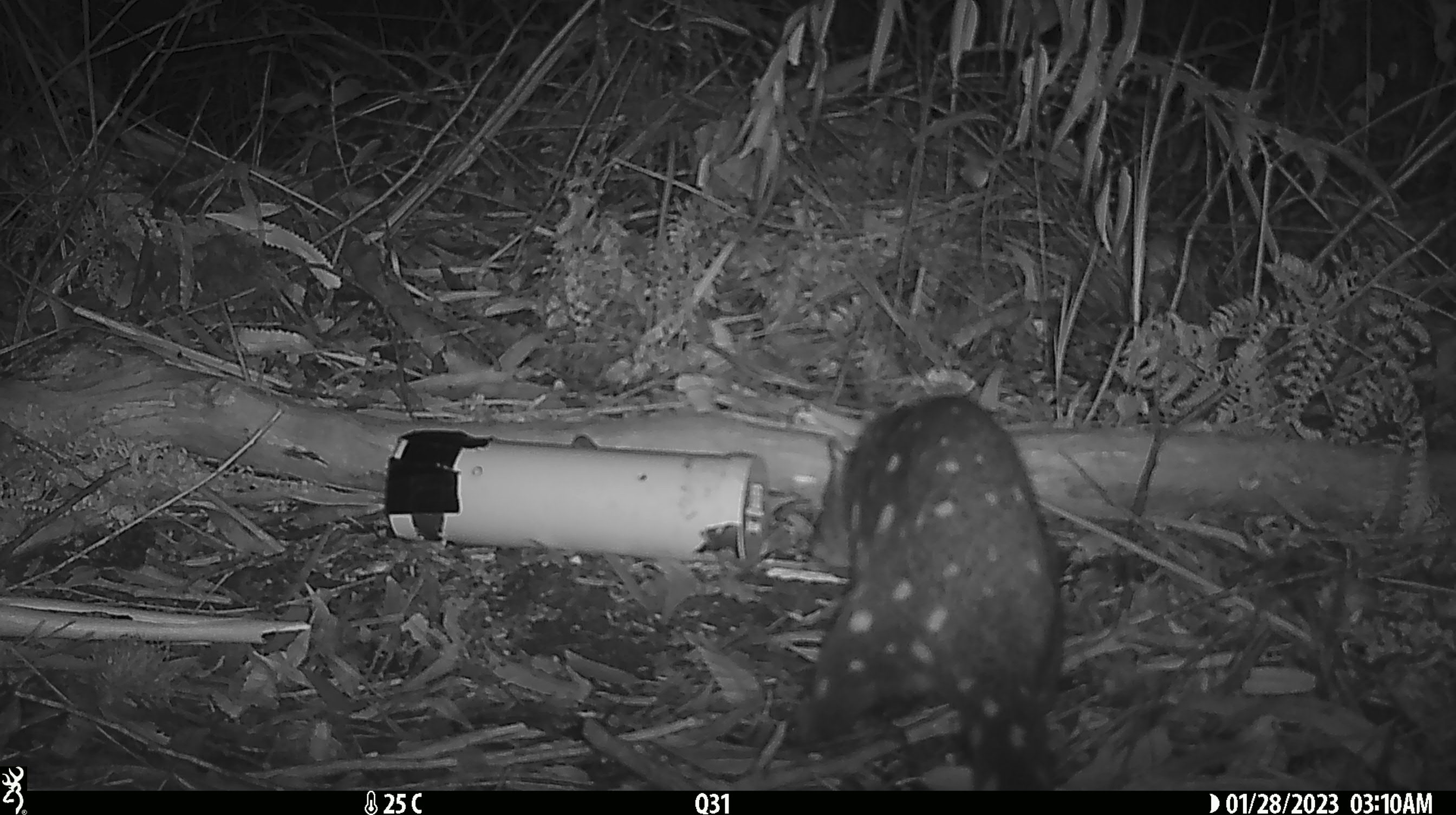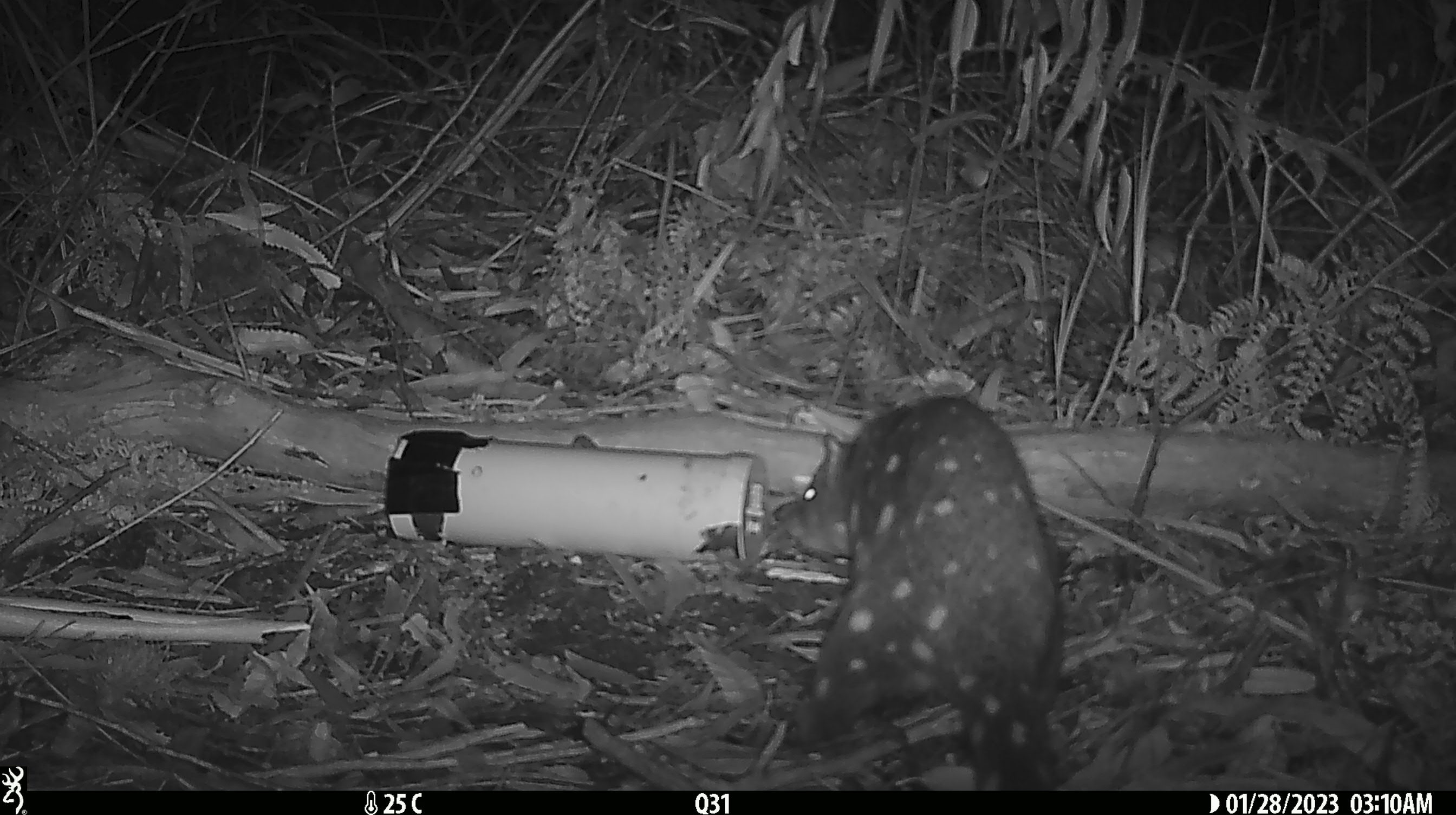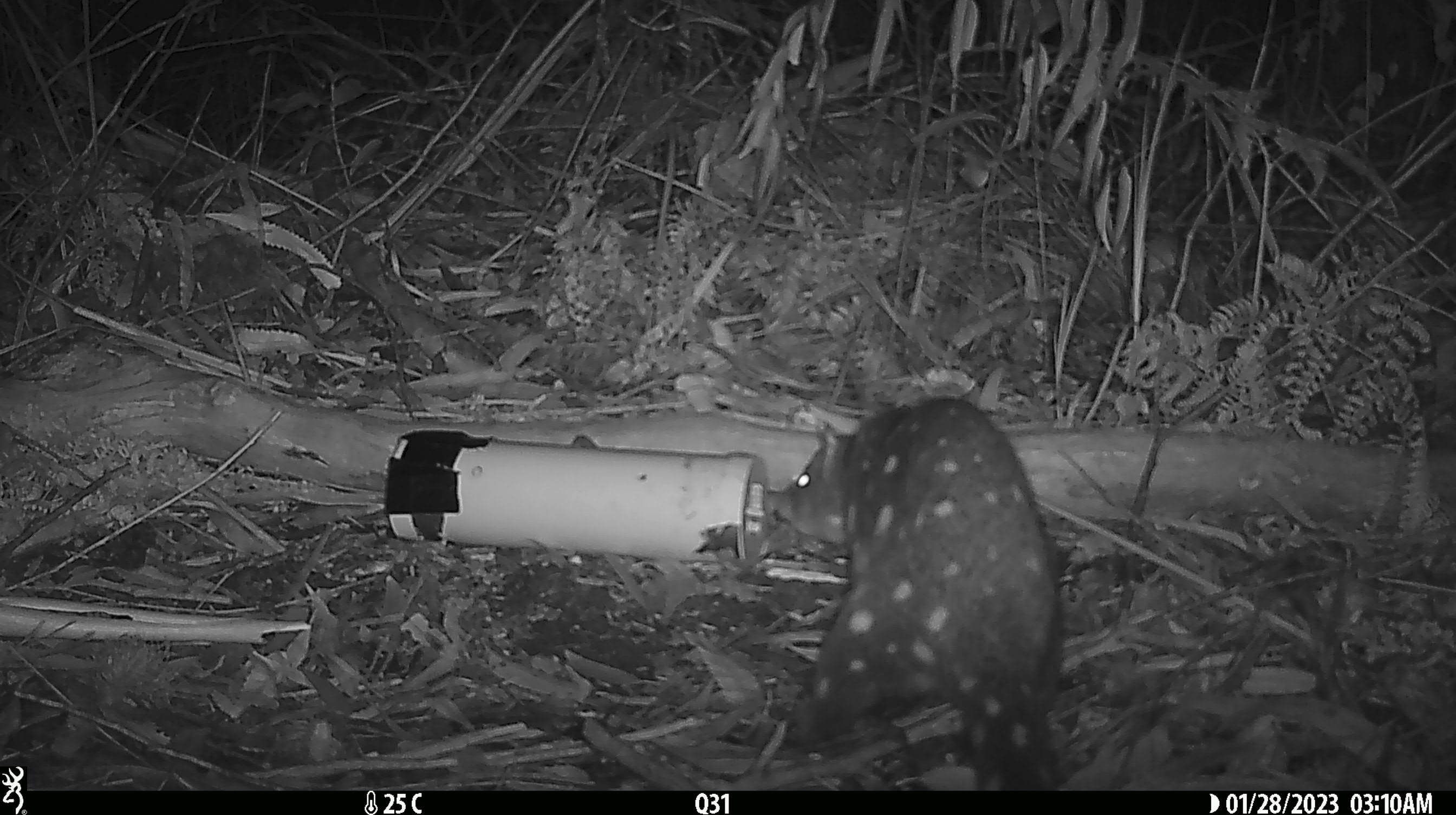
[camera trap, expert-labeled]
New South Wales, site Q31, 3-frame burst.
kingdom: Animalia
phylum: Chordata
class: Mammalia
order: Dasyuromorphia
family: Dasyuridae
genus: Dasyurus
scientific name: Dasyurus maculatus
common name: spotted-tailed quoll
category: quoll